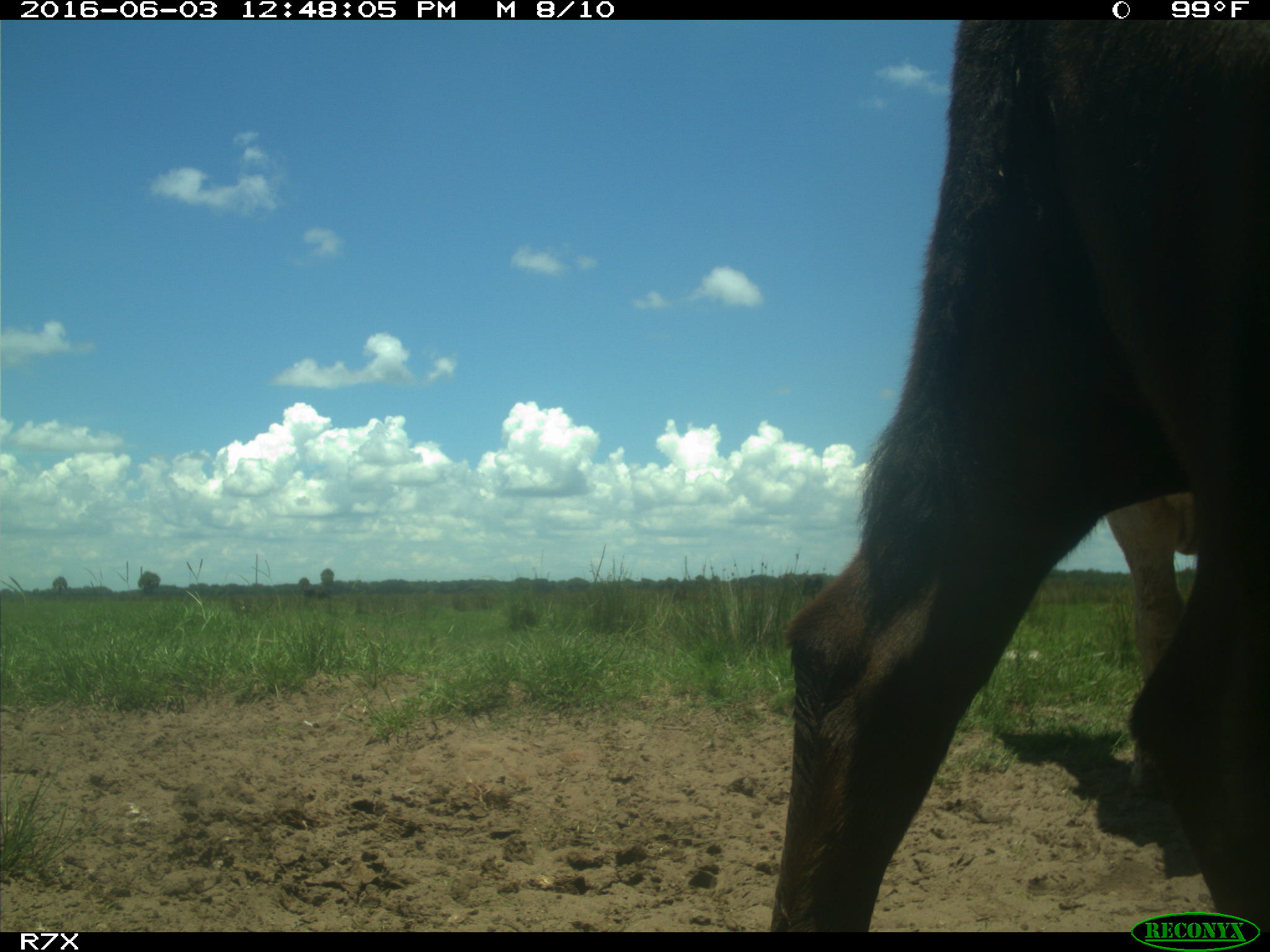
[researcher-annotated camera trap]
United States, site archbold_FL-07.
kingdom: Animalia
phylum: Chordata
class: Mammalia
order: Artiodactyla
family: Bovidae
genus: Bos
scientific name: Bos taurus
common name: domestic cow